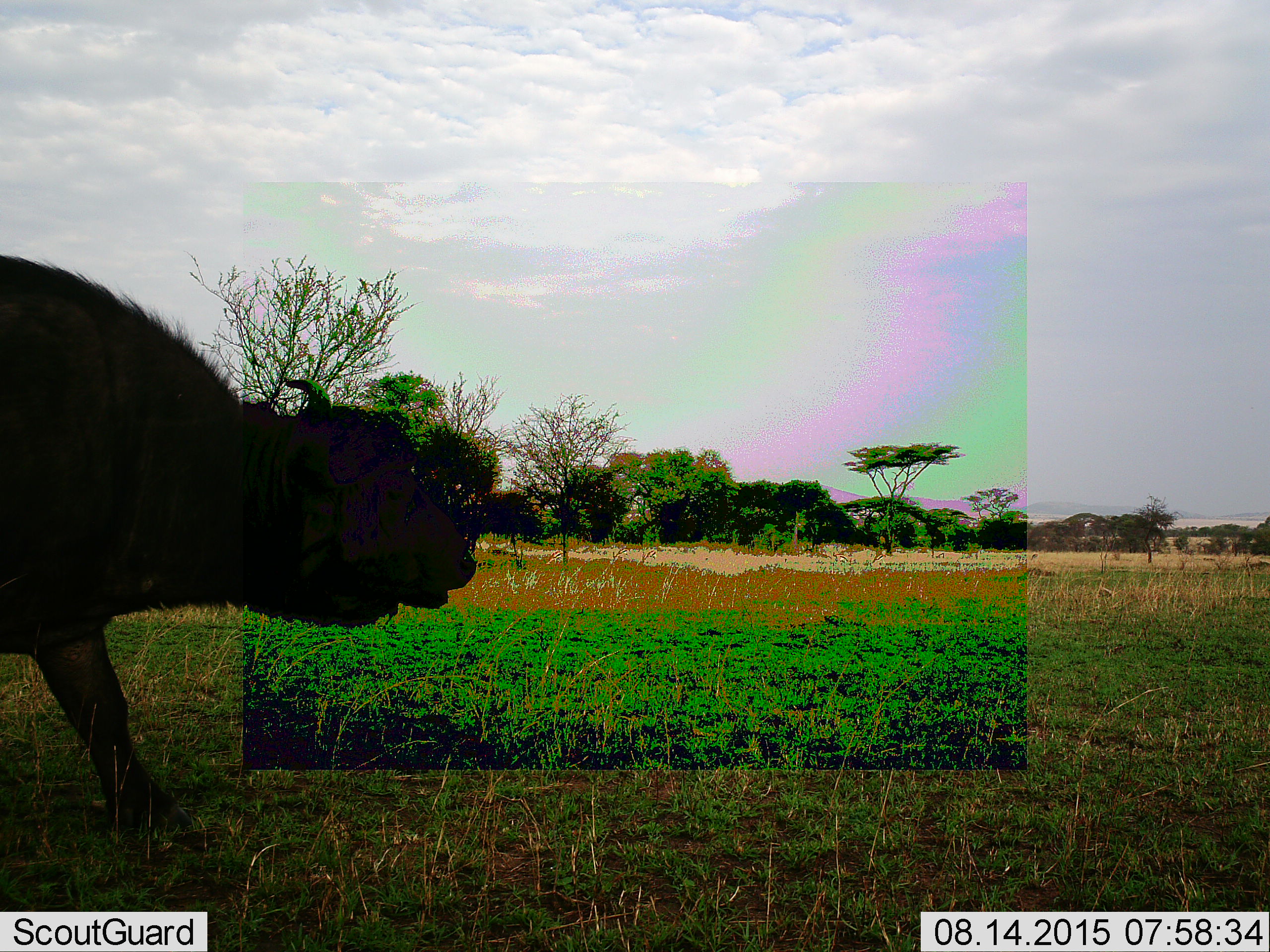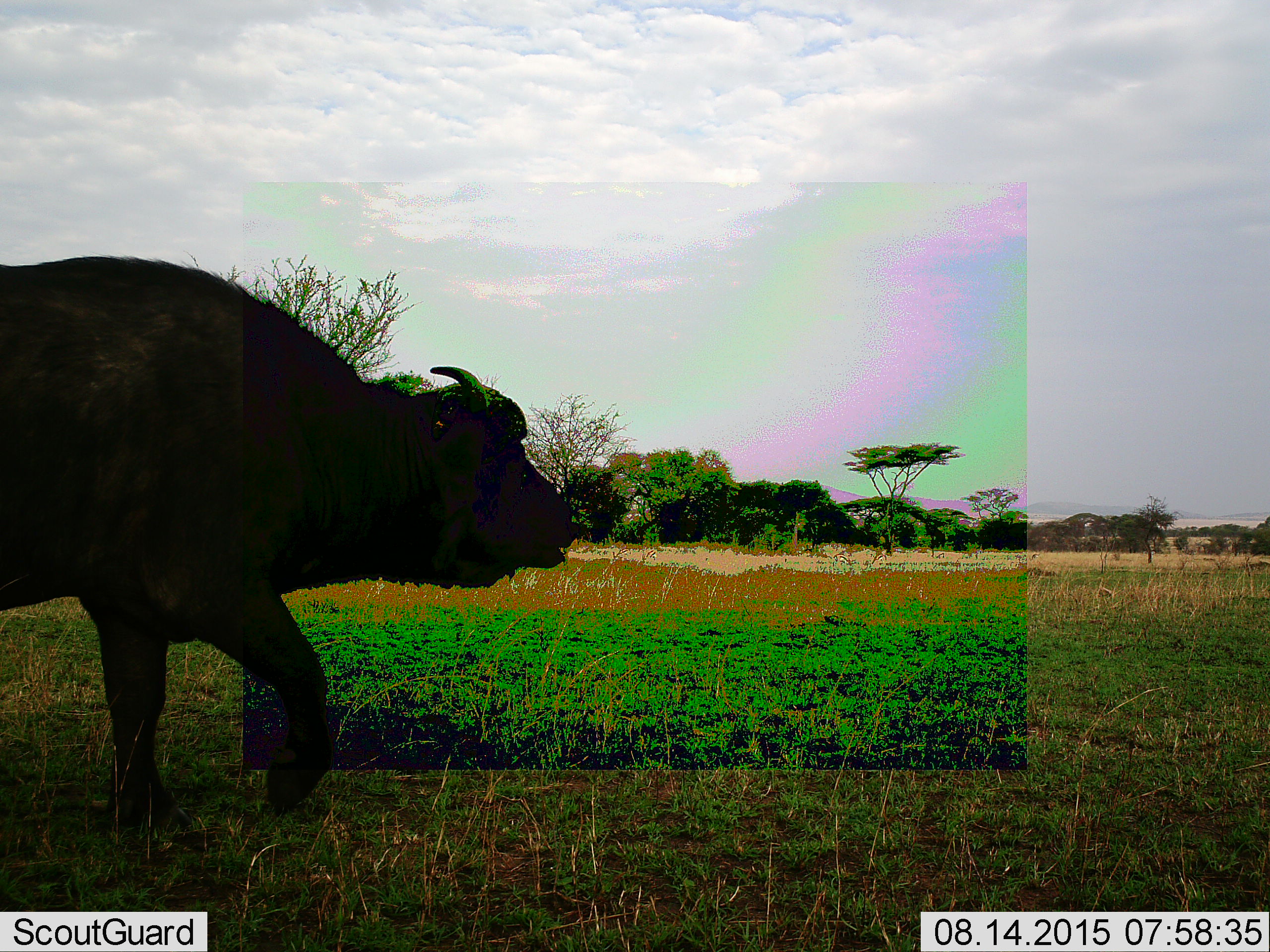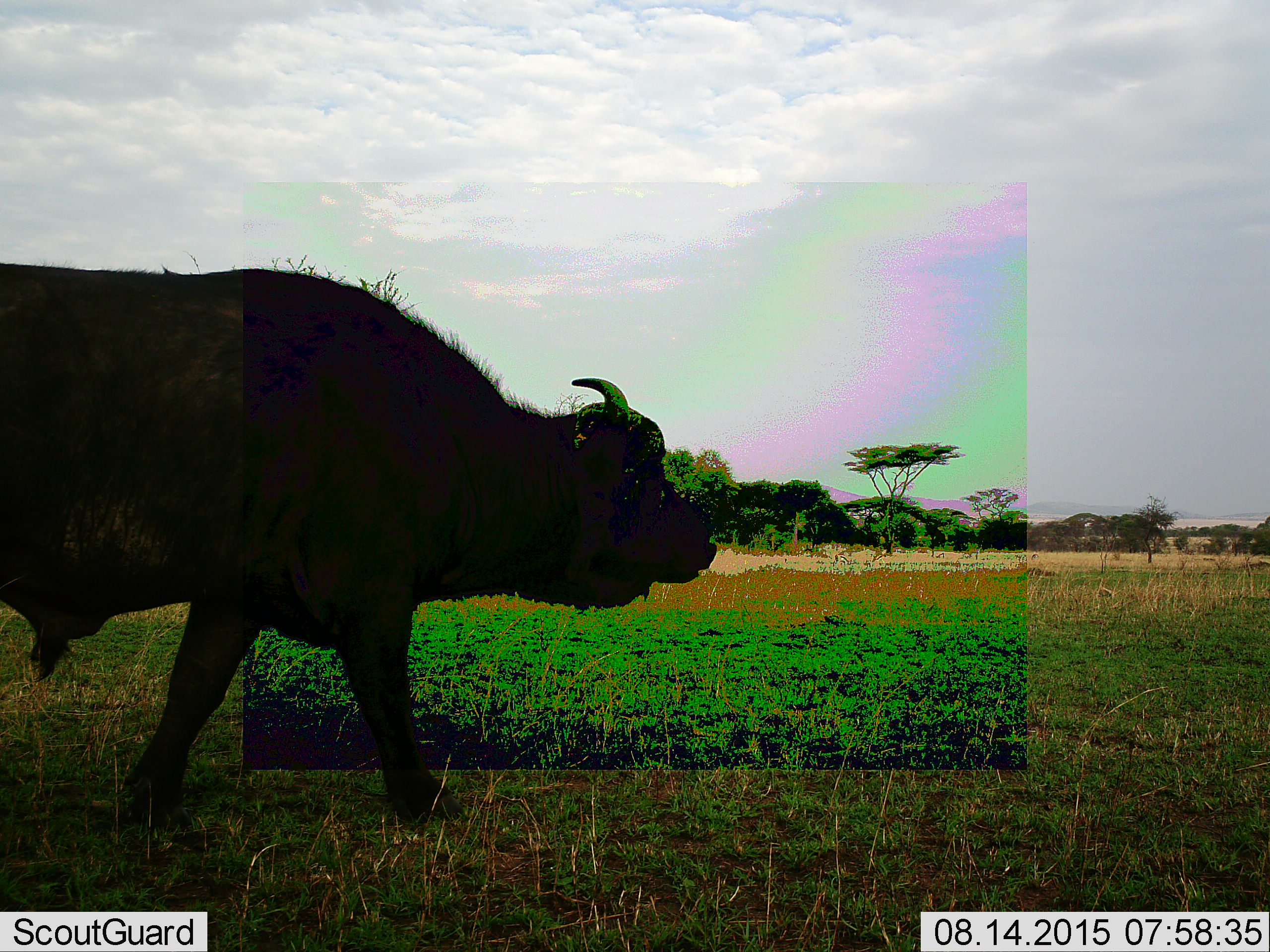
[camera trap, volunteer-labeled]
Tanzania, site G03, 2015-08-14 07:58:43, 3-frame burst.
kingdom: Animalia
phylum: Chordata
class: Mammalia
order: Artiodactyla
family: Bovidae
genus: Syncerus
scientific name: Syncerus caffer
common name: cape buffalo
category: buffalo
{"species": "buffalo (cape buffalo) (Syncerus caffer)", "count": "1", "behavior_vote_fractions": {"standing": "6%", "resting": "0%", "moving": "100%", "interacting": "0%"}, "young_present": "0%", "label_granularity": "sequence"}